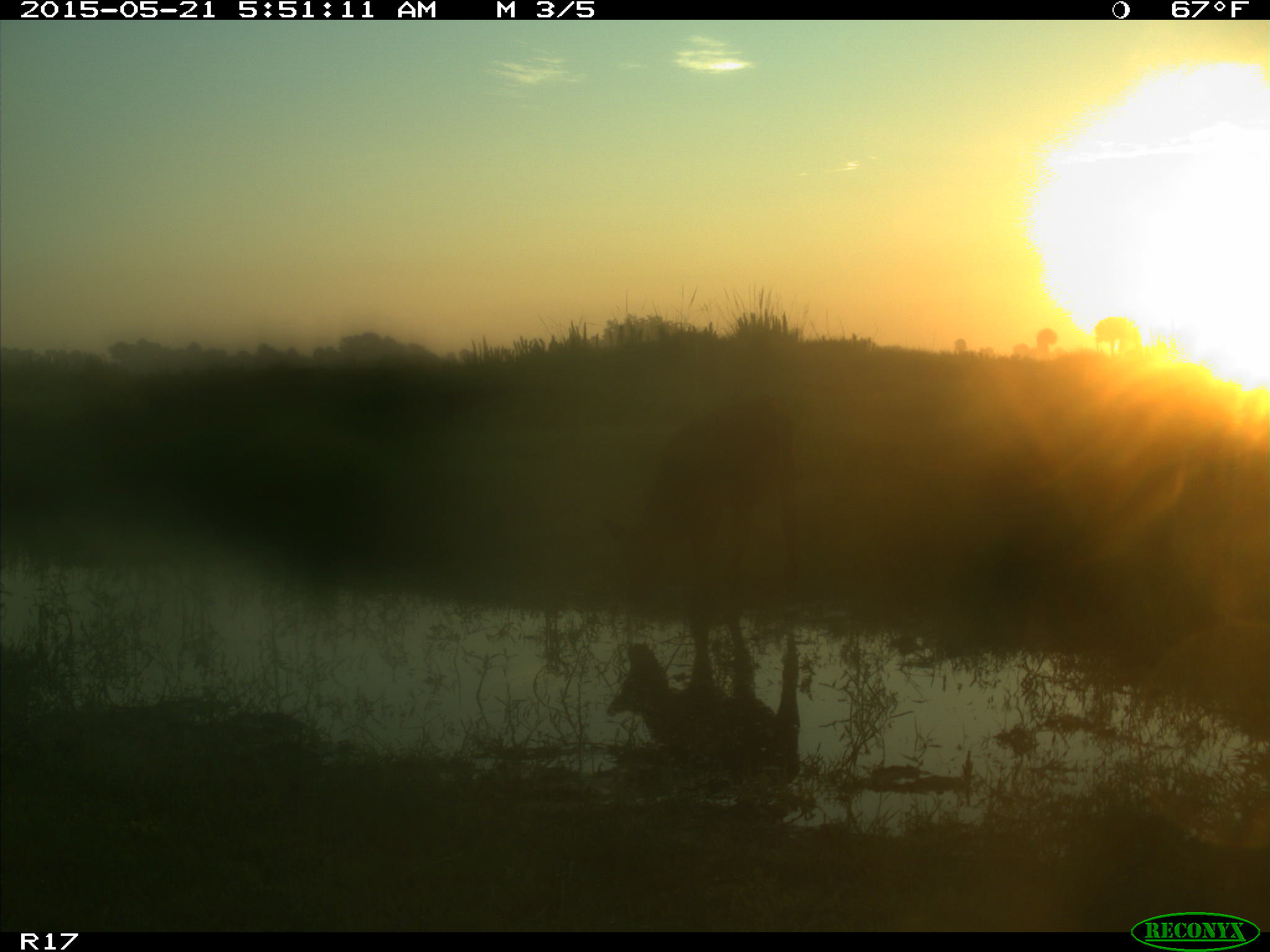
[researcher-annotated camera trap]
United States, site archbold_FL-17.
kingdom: Animalia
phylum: Chordata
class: Mammalia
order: Artiodactyla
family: Bovidae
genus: Bos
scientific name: Bos taurus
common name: domestic cow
Bos taurus (domestic cow).